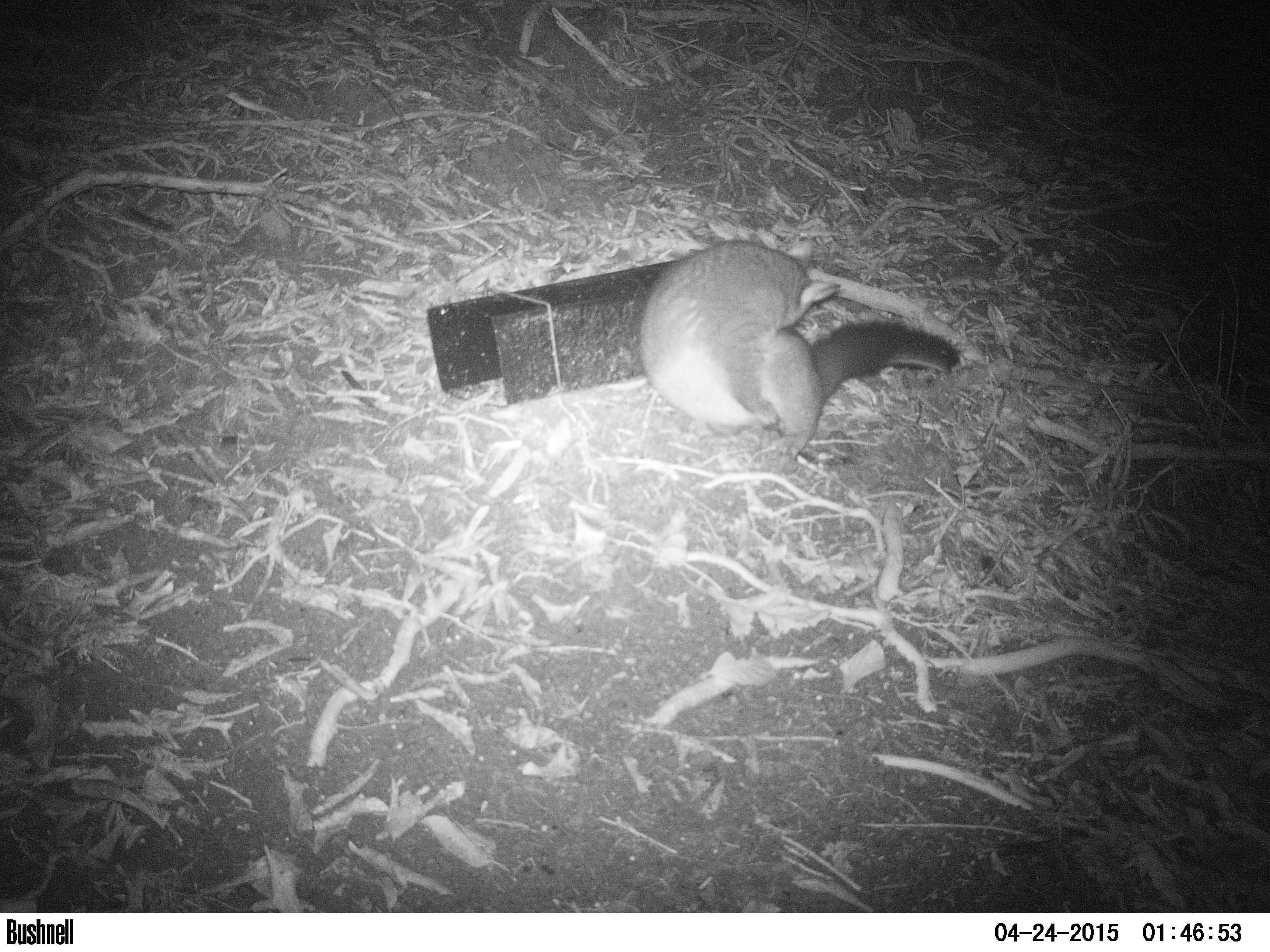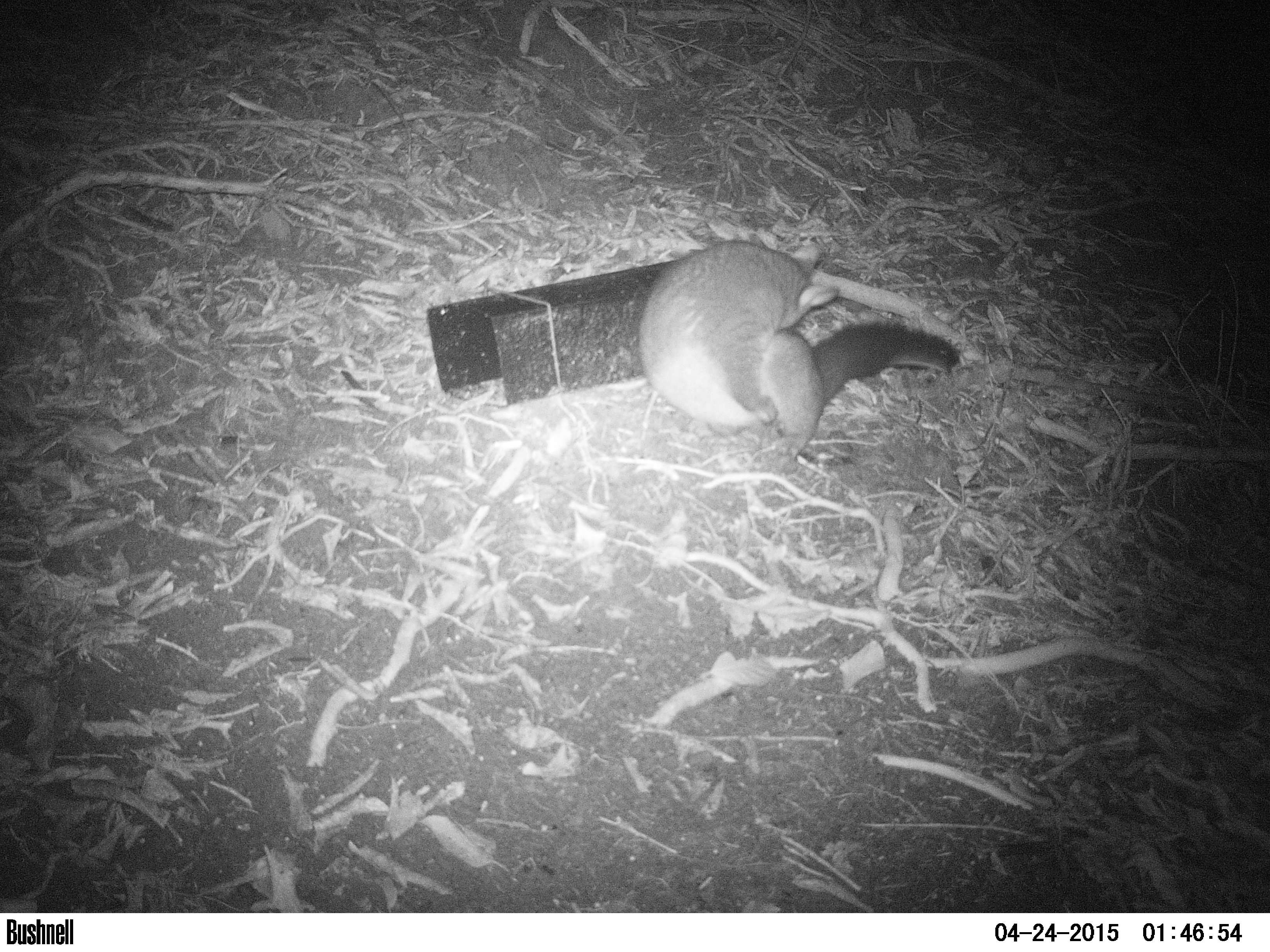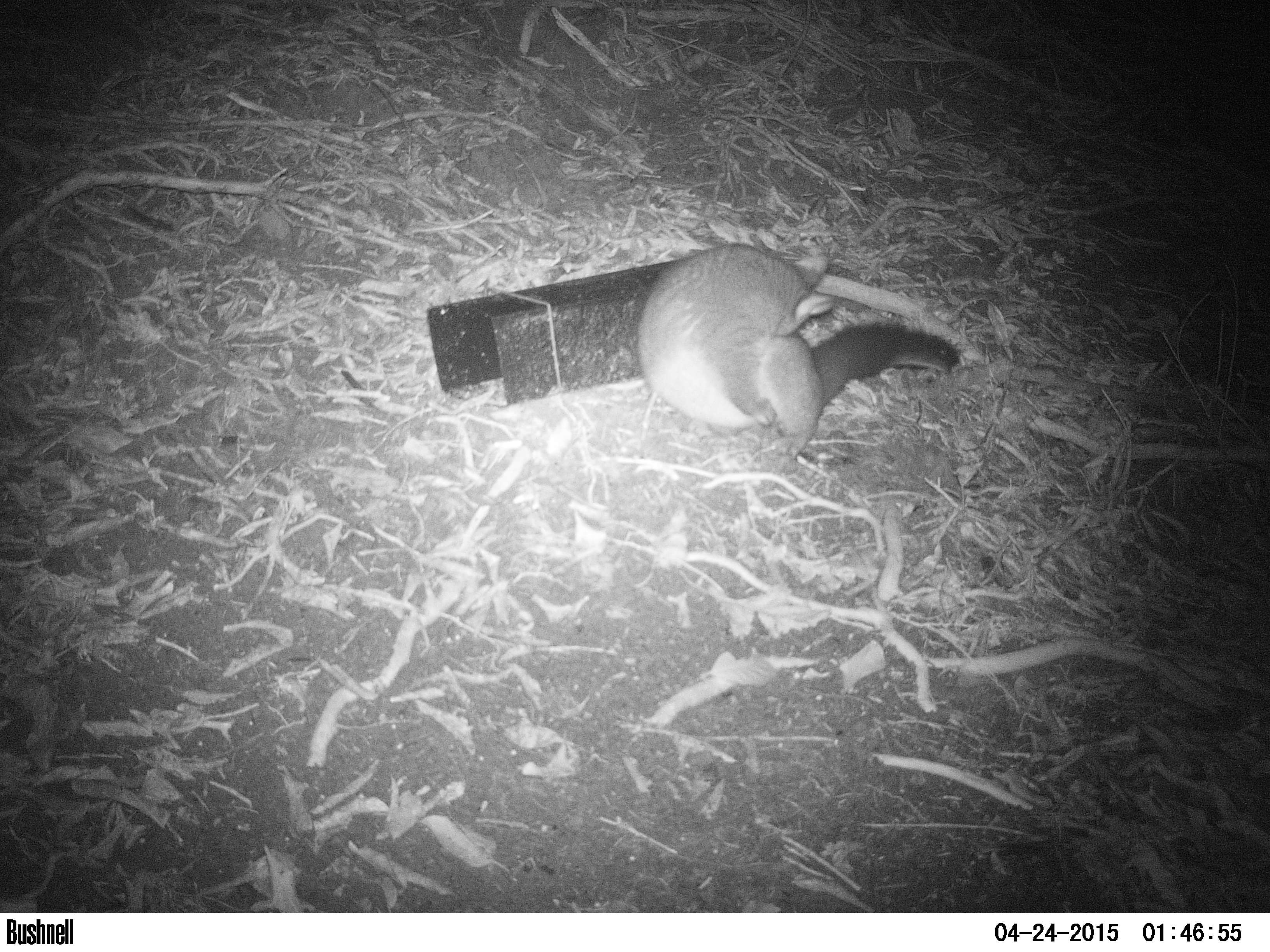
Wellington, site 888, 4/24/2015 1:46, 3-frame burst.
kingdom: Animalia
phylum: Chordata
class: Mammalia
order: Didelphimorphia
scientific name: Didelphimorphia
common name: possum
Possum (Didelphimorphia).